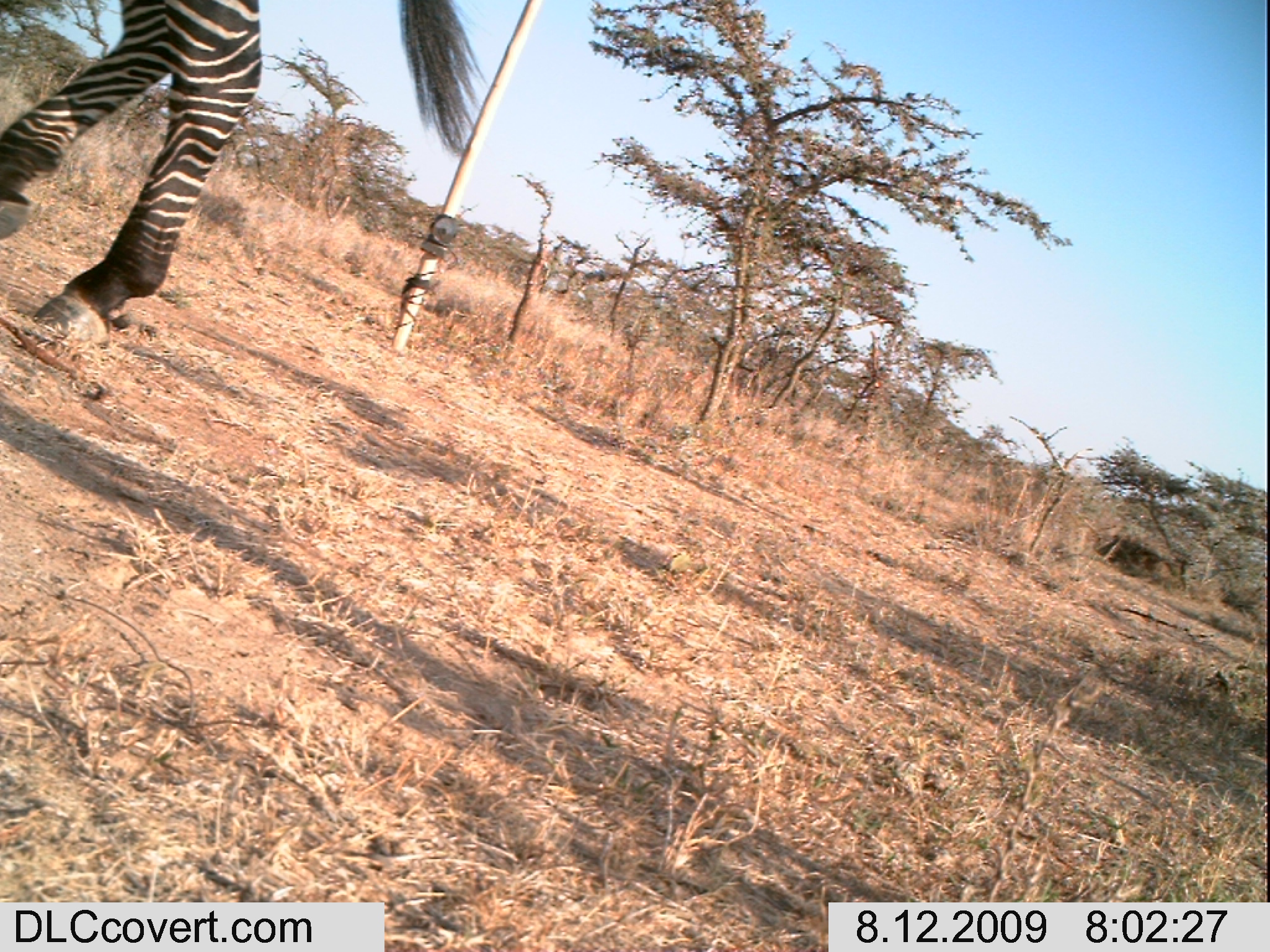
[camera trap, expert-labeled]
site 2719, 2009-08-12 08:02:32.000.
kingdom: Animalia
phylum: Chordata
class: Mammalia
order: Perissodactyla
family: Equidae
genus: Equus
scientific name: Equus quagga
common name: plains zebra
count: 1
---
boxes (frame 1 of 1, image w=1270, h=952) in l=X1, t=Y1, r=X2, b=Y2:
equus quagga: l=0, t=0, r=491, b=342